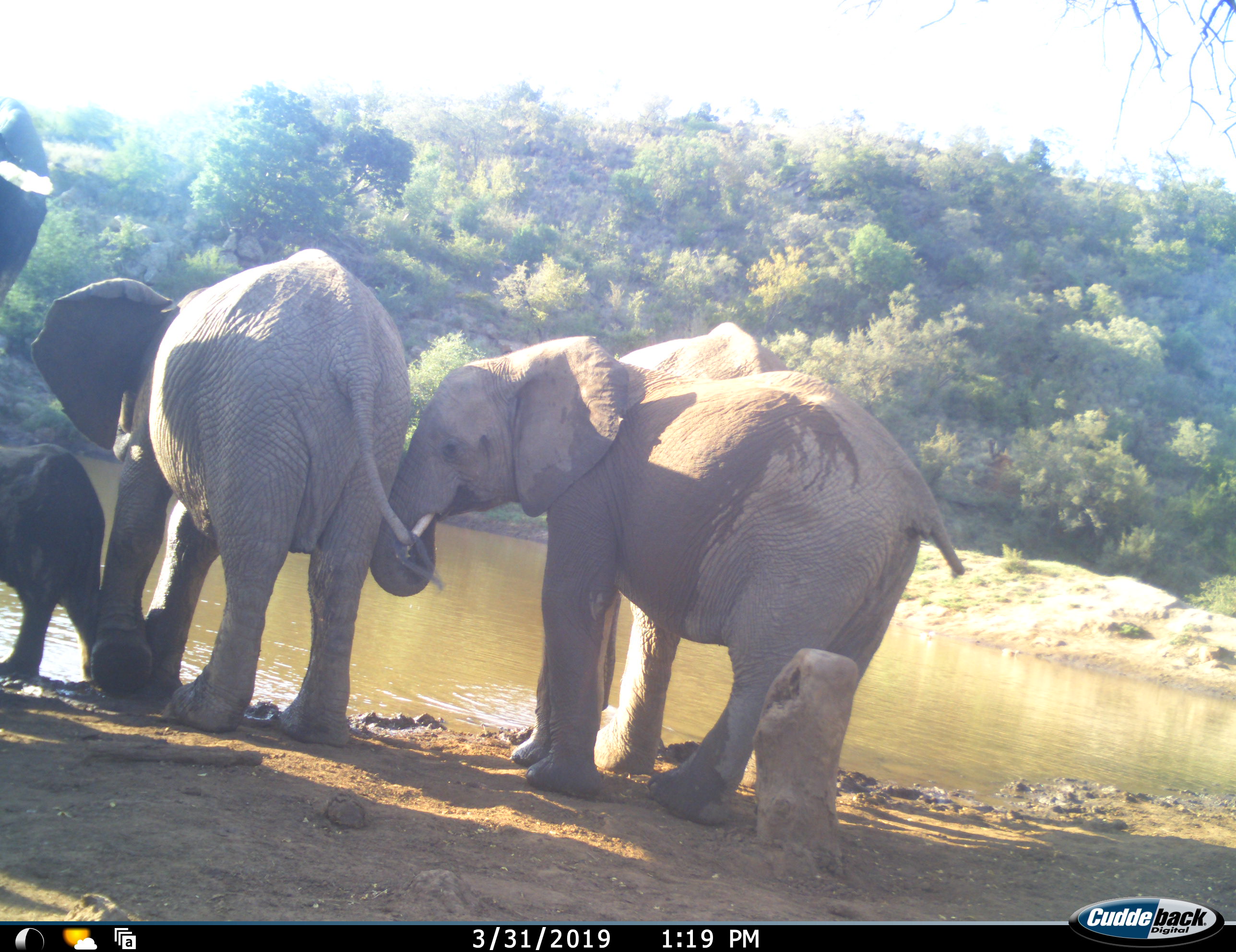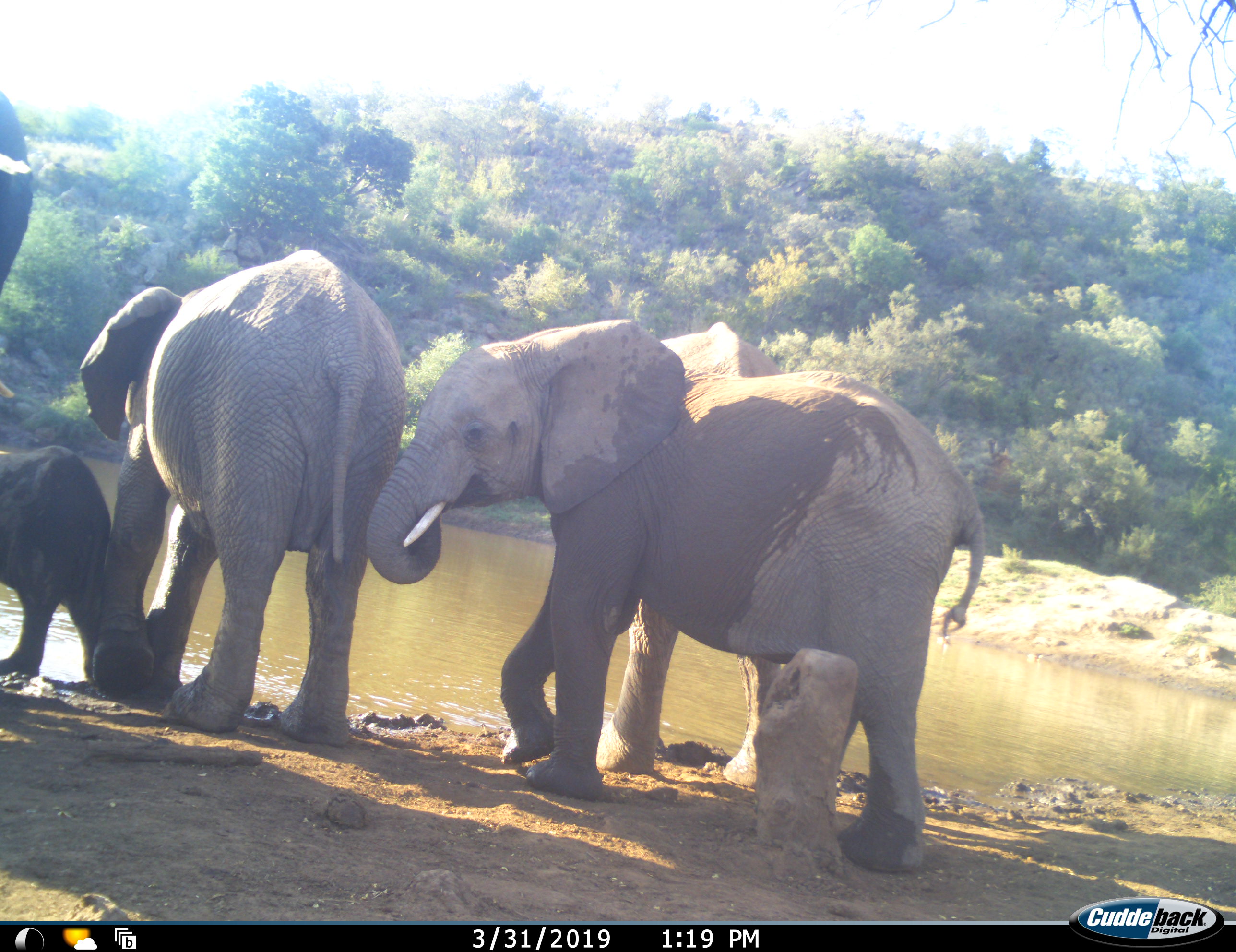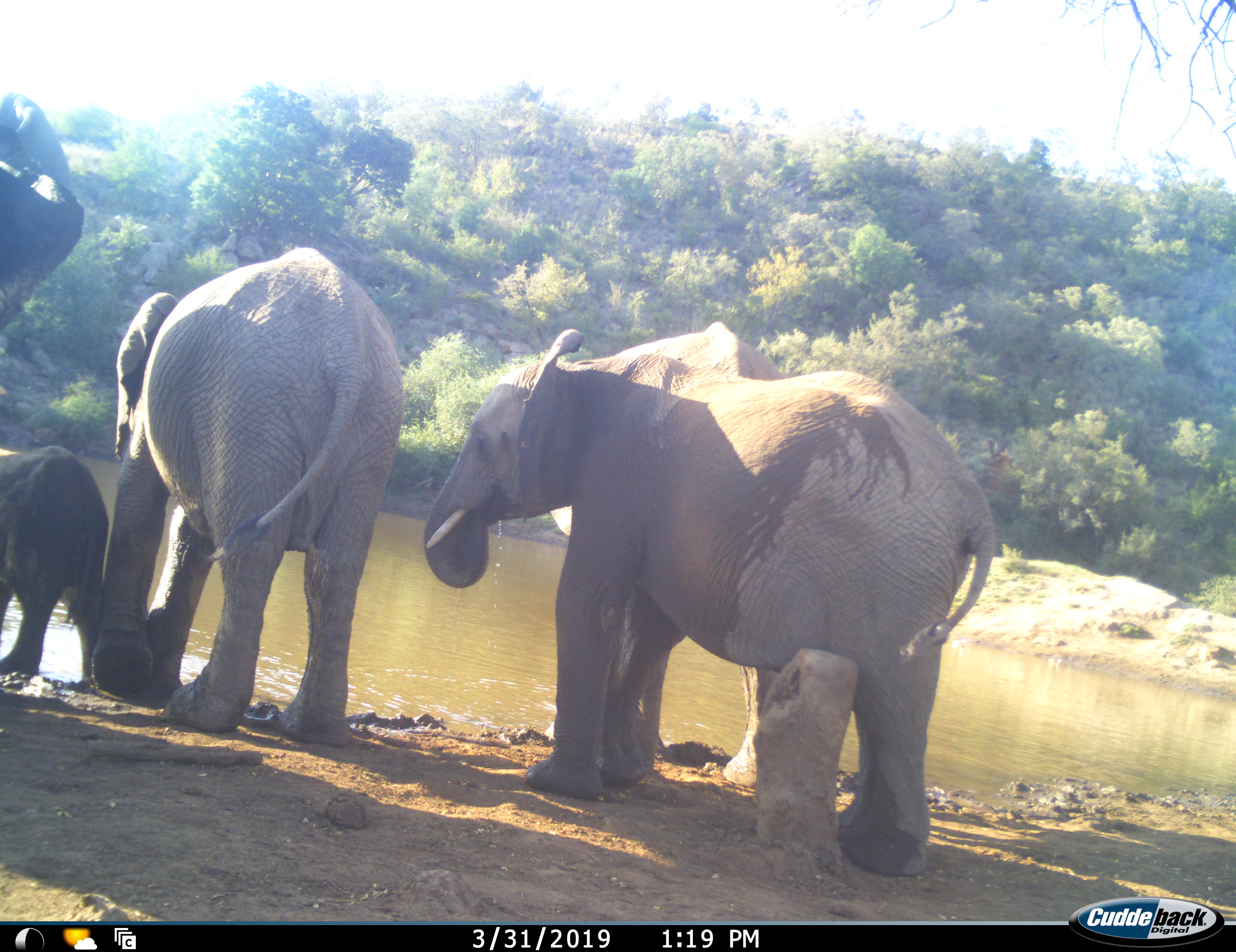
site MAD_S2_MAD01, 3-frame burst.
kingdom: Animalia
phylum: Chordata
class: Mammalia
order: Proboscidea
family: Elephantidae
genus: Loxodonta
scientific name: Loxodonta africana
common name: african bush elephant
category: elephant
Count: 5.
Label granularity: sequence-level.